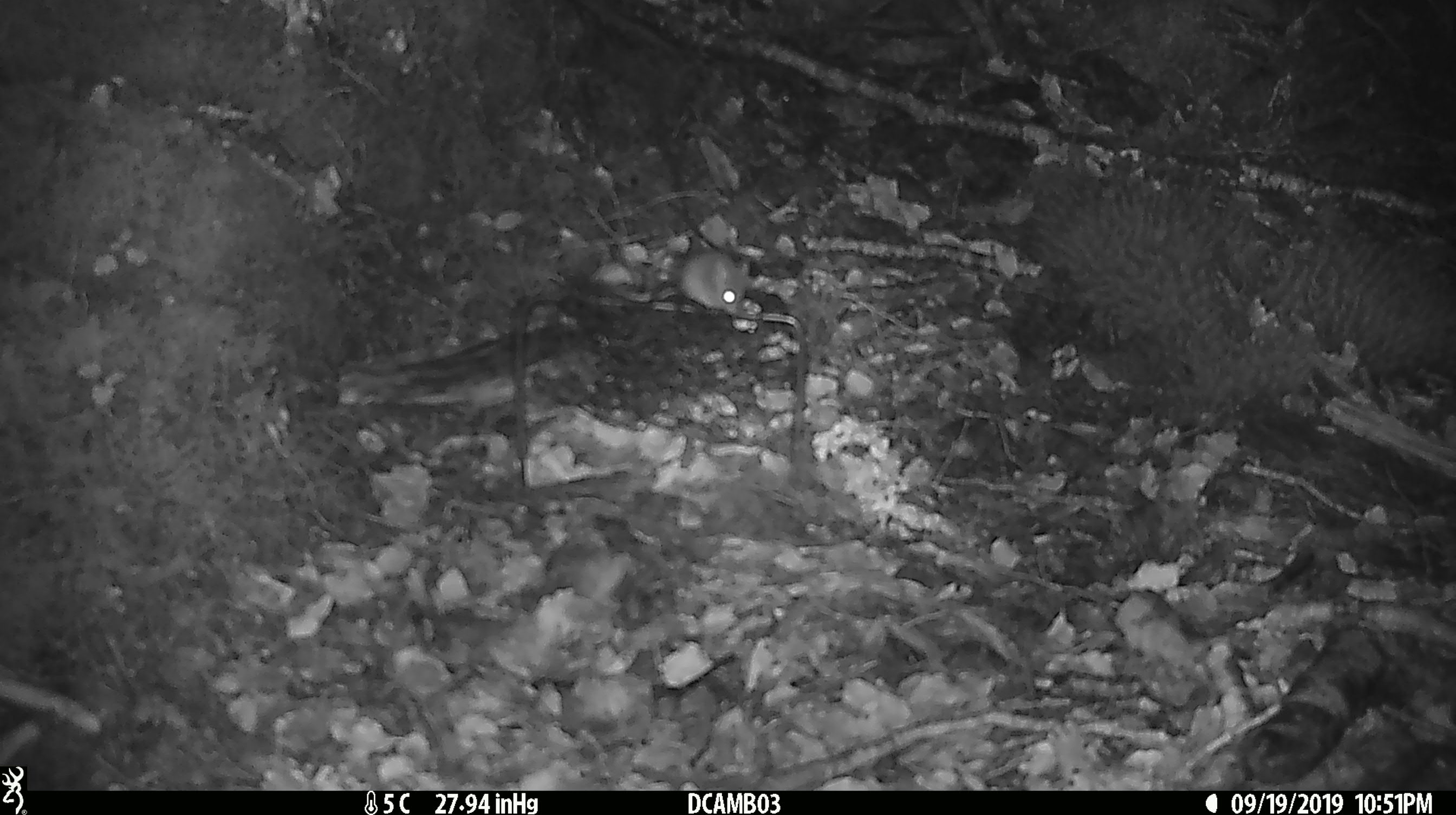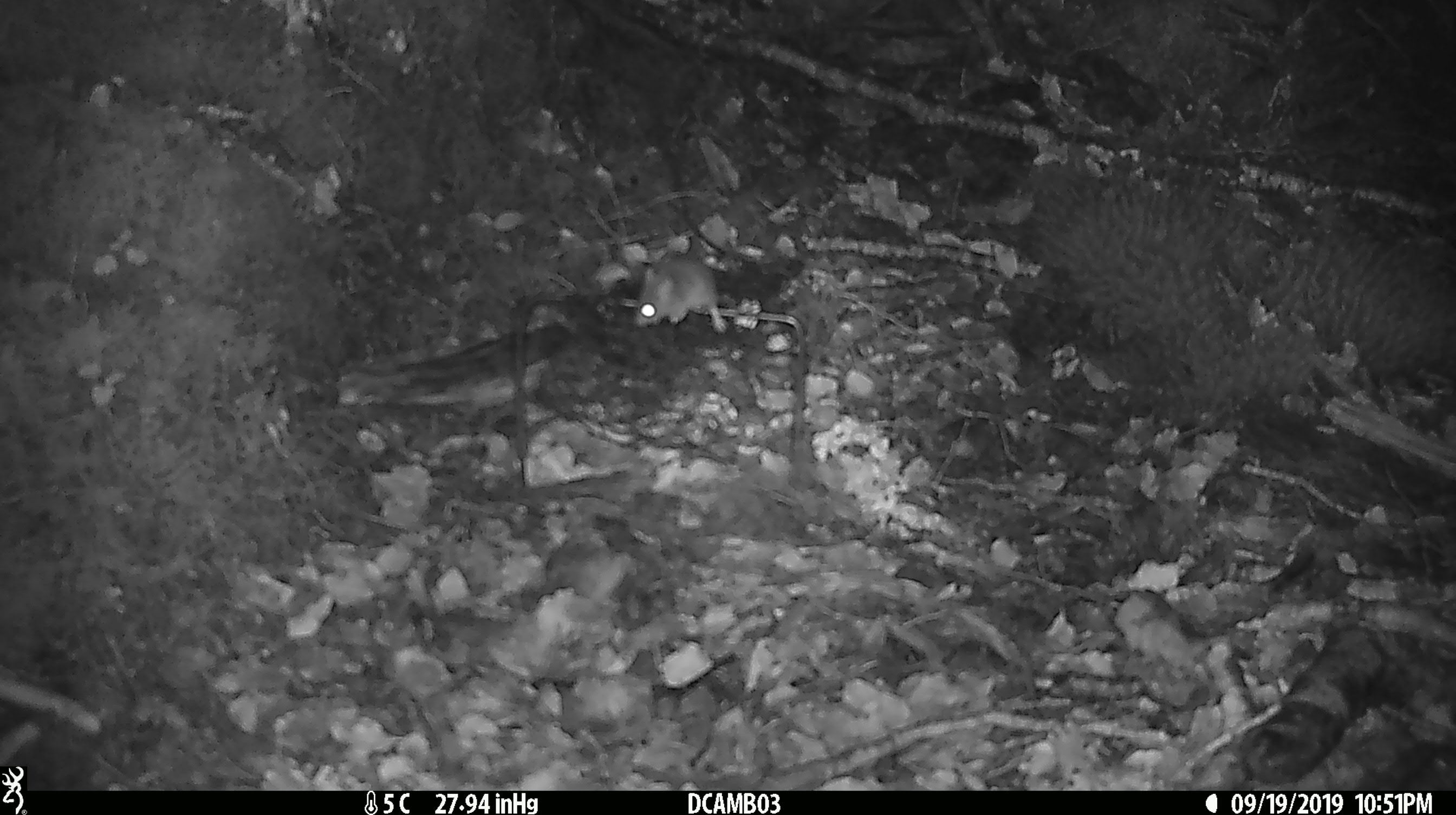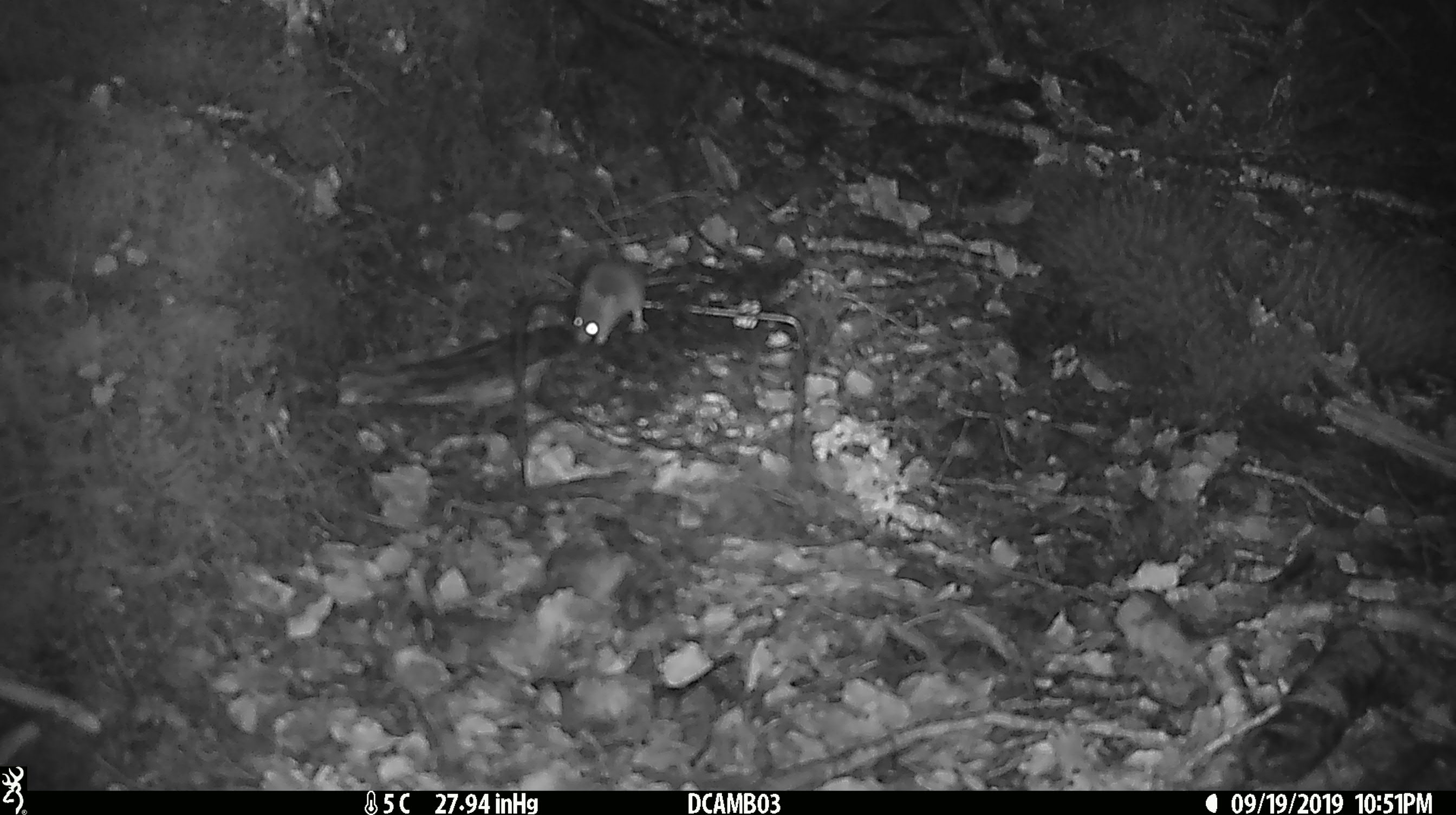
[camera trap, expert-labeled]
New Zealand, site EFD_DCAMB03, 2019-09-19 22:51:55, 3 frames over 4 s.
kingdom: Animalia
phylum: Chordata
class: Mammalia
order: Rodentia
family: Muridae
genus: Mus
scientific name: Mus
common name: mouse